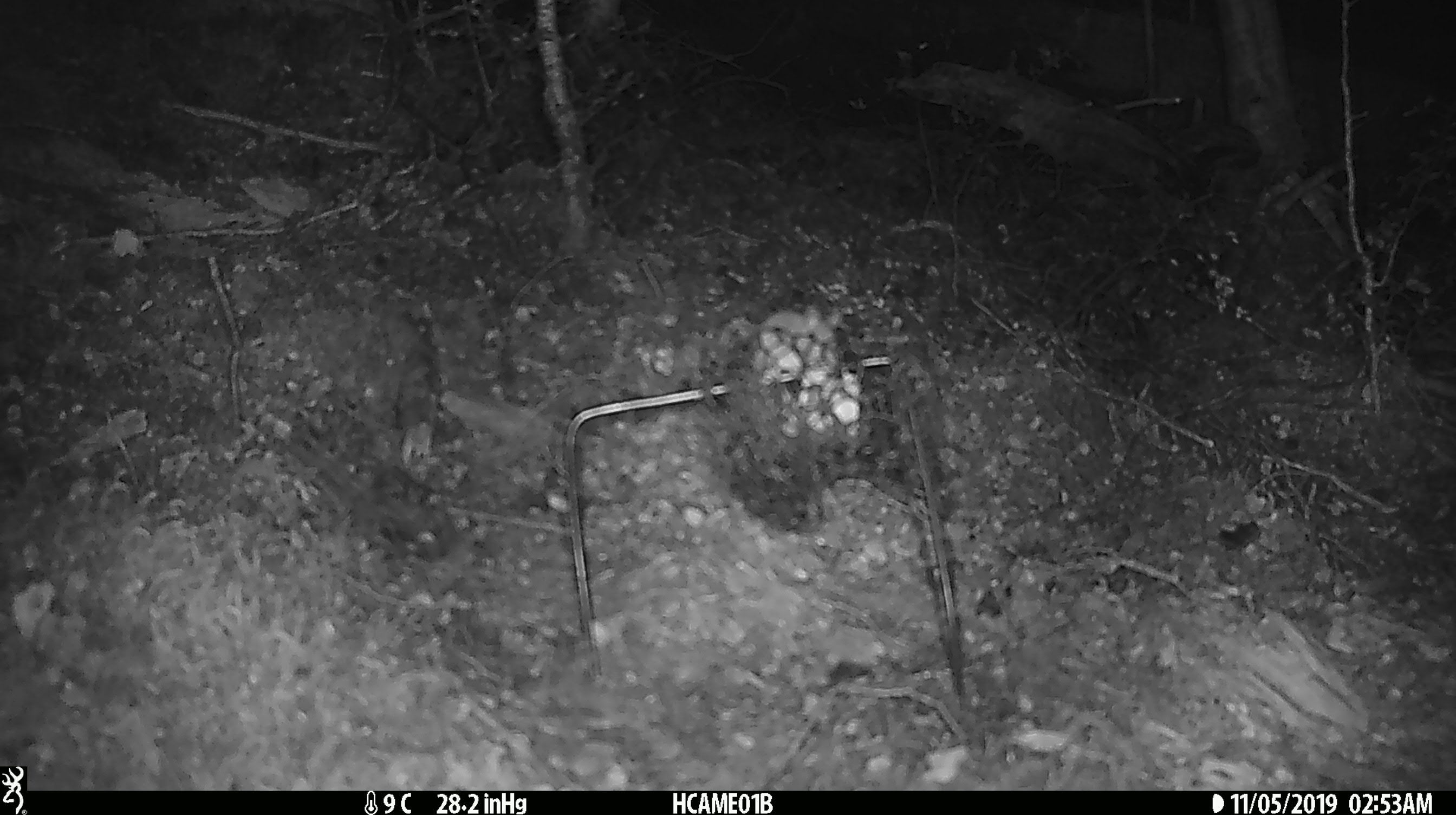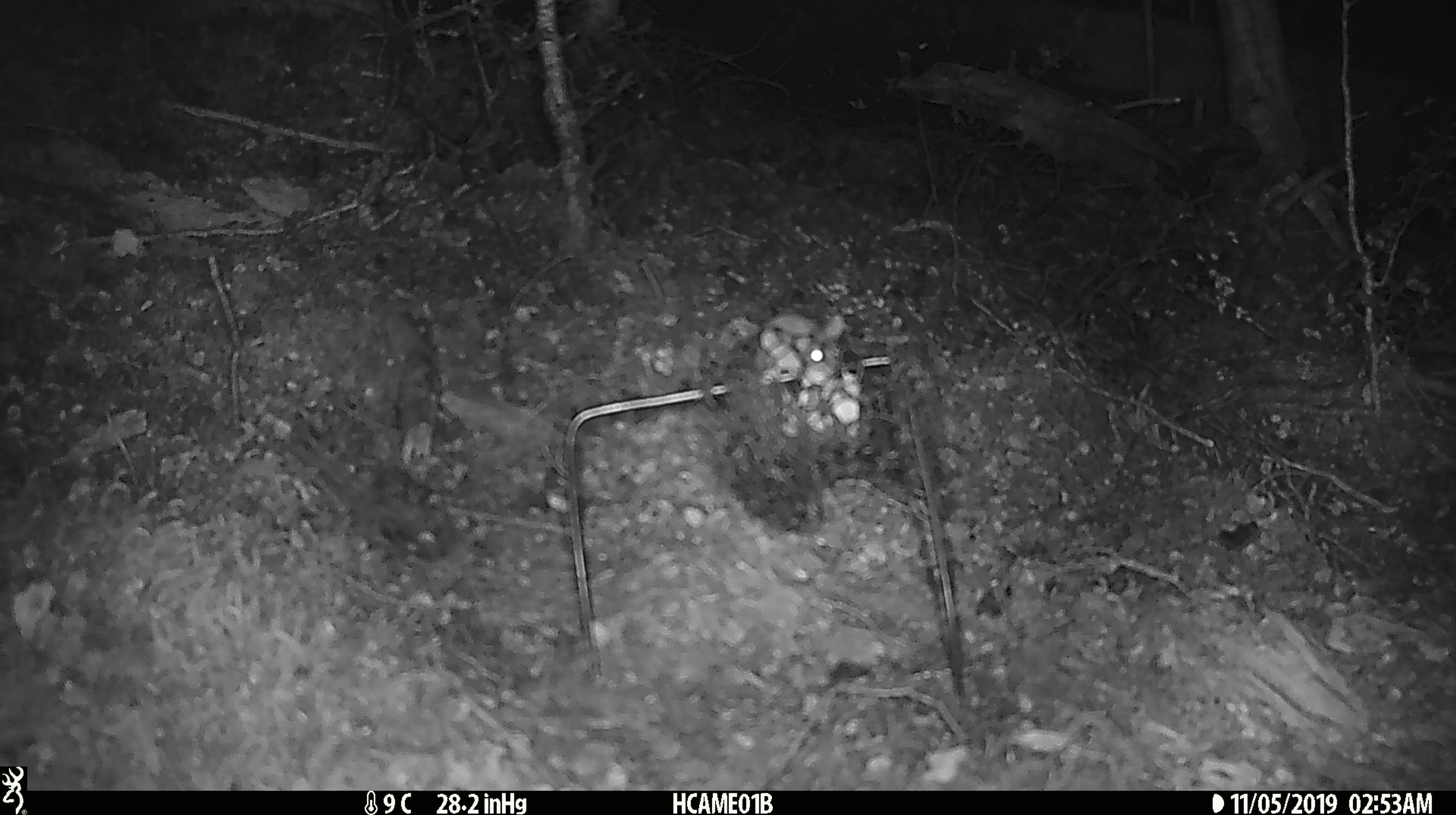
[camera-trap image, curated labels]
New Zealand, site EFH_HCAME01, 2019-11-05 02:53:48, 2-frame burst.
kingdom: Animalia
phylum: Chordata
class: Mammalia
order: Rodentia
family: Muridae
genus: Mus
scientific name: Mus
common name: mouse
Mouse (Mus).